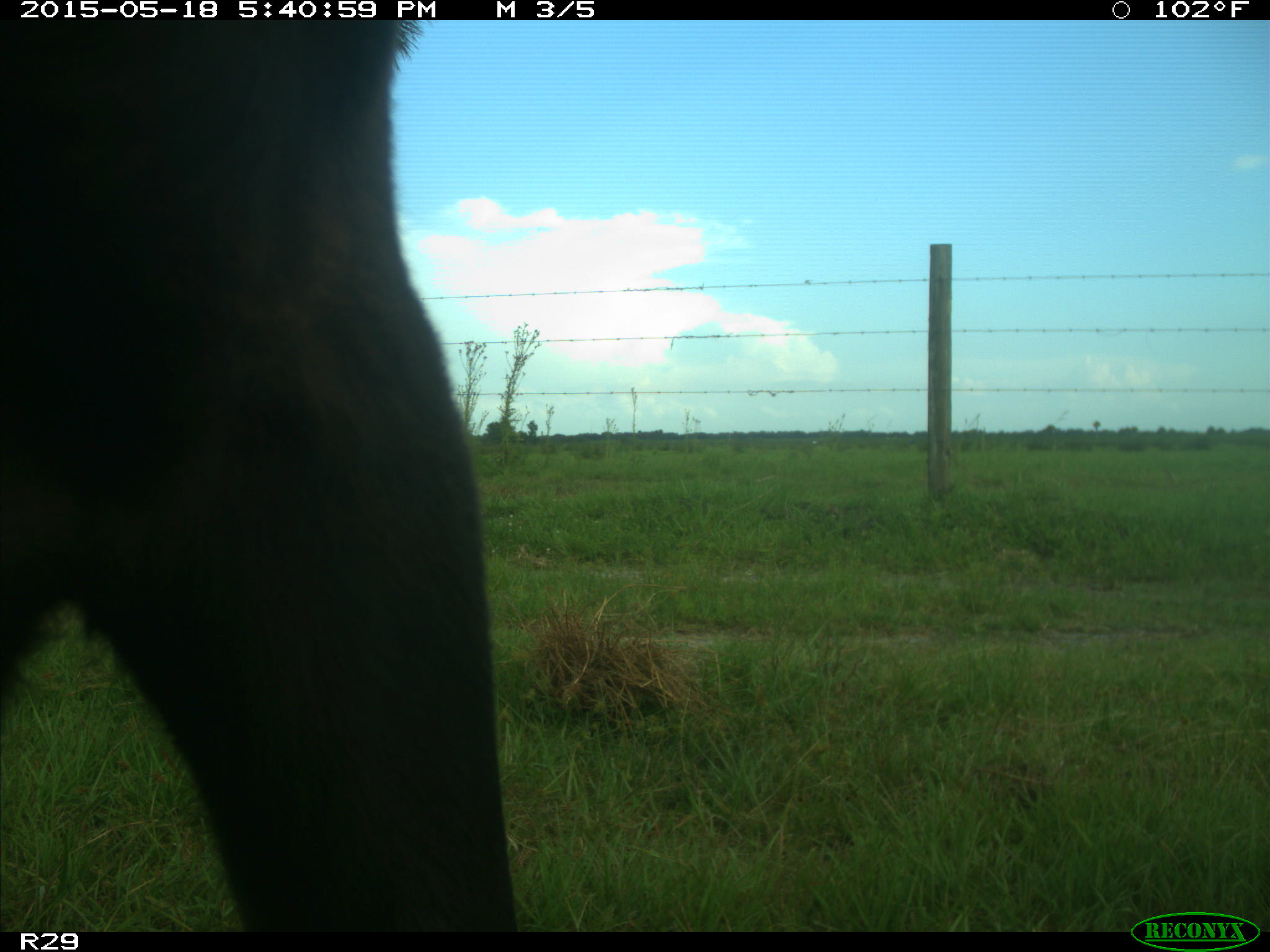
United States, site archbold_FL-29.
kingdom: Animalia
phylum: Chordata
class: Mammalia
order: Artiodactyla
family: Bovidae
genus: Bos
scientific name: Bos taurus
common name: domestic cow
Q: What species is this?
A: Bos taurus (domestic cow).